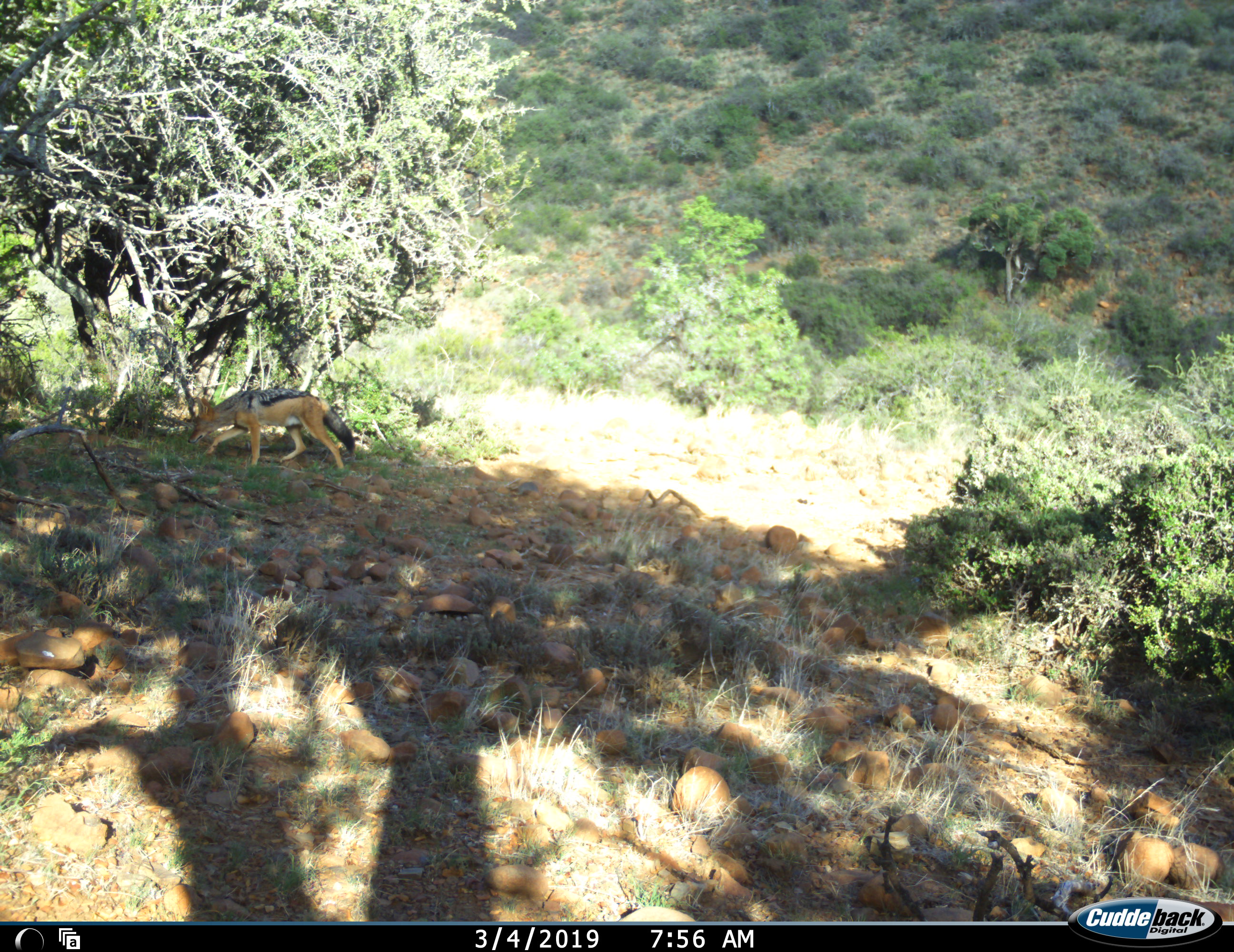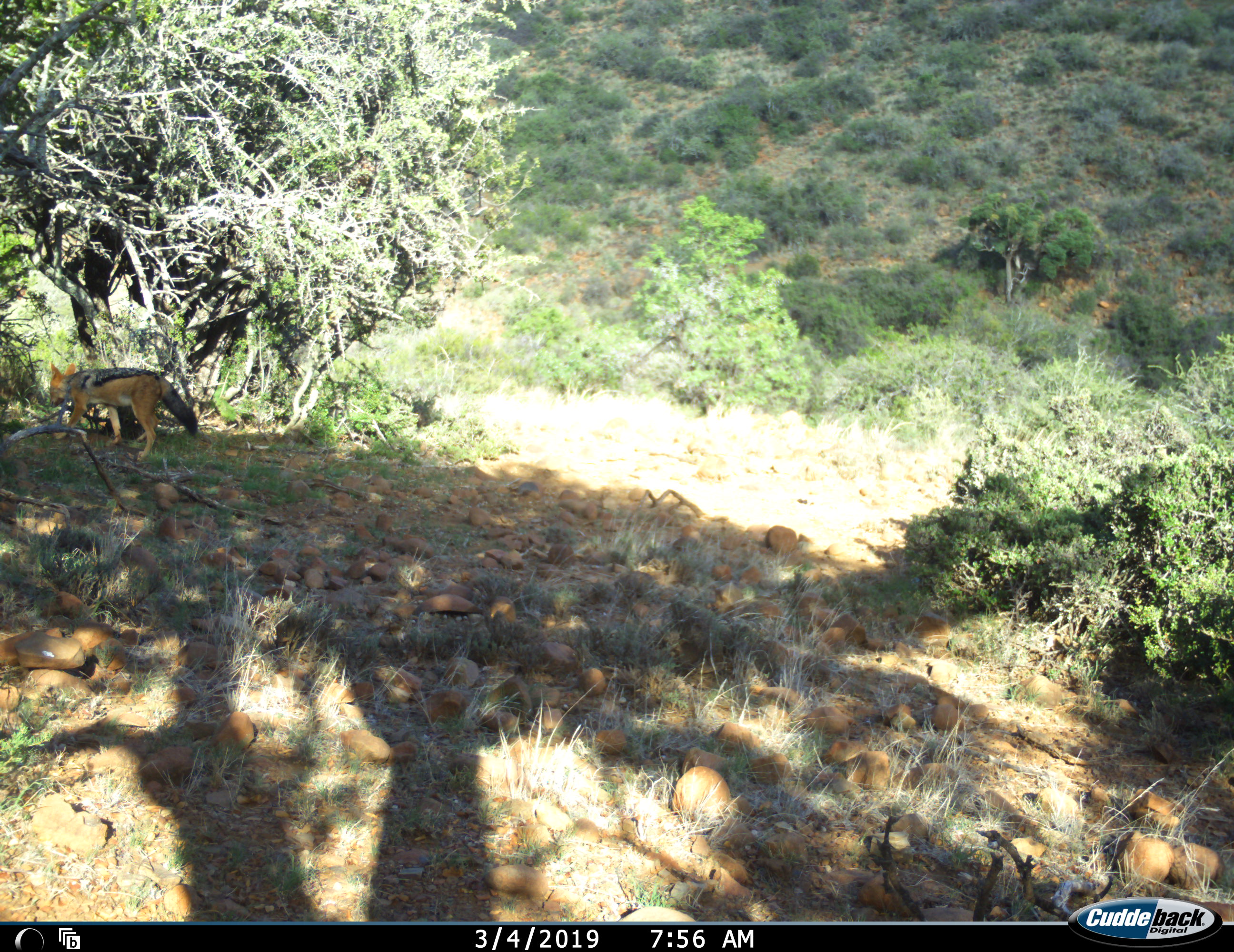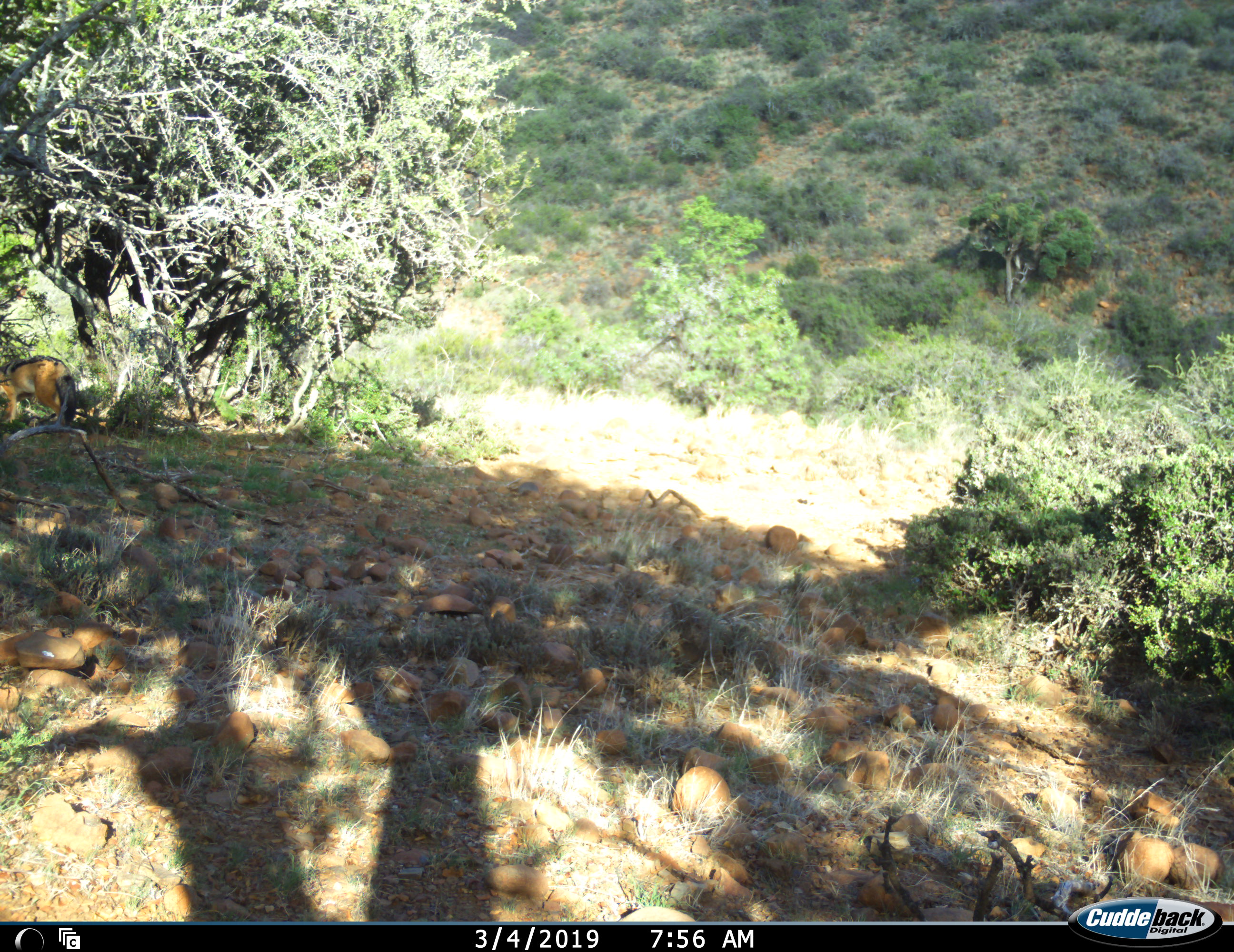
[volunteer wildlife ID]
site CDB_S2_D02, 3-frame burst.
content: unidentified animal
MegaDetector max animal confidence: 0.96